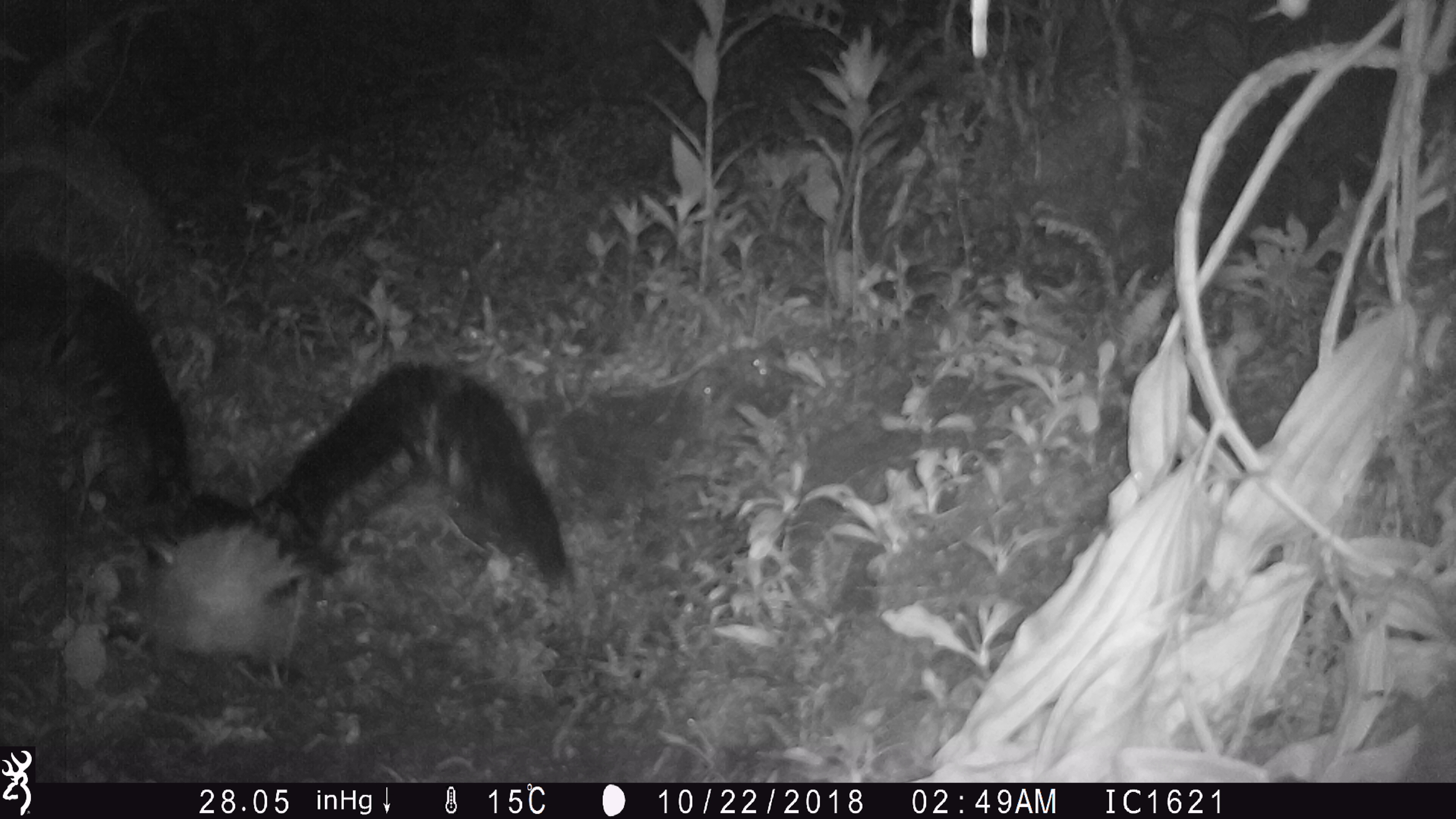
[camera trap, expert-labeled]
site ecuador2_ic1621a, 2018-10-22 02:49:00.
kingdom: Animalia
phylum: Chordata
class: Aves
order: Procellariiformes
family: Procellariidae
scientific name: Procellariidae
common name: petrel chick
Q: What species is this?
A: Petrel chick (Procellariidae).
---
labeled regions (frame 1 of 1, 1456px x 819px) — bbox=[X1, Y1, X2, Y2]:
petrel chick: bbox=[0, 243, 583, 699]